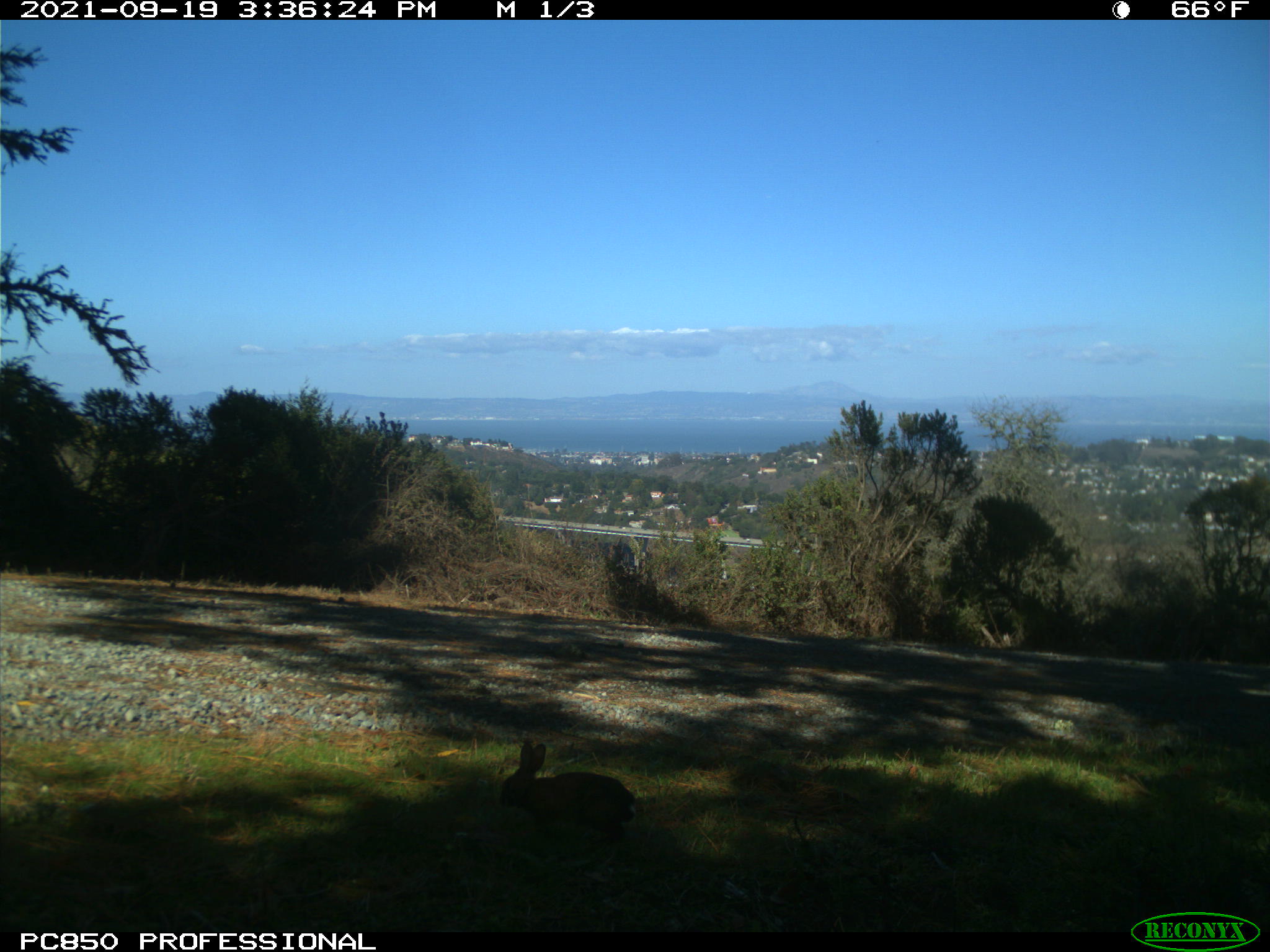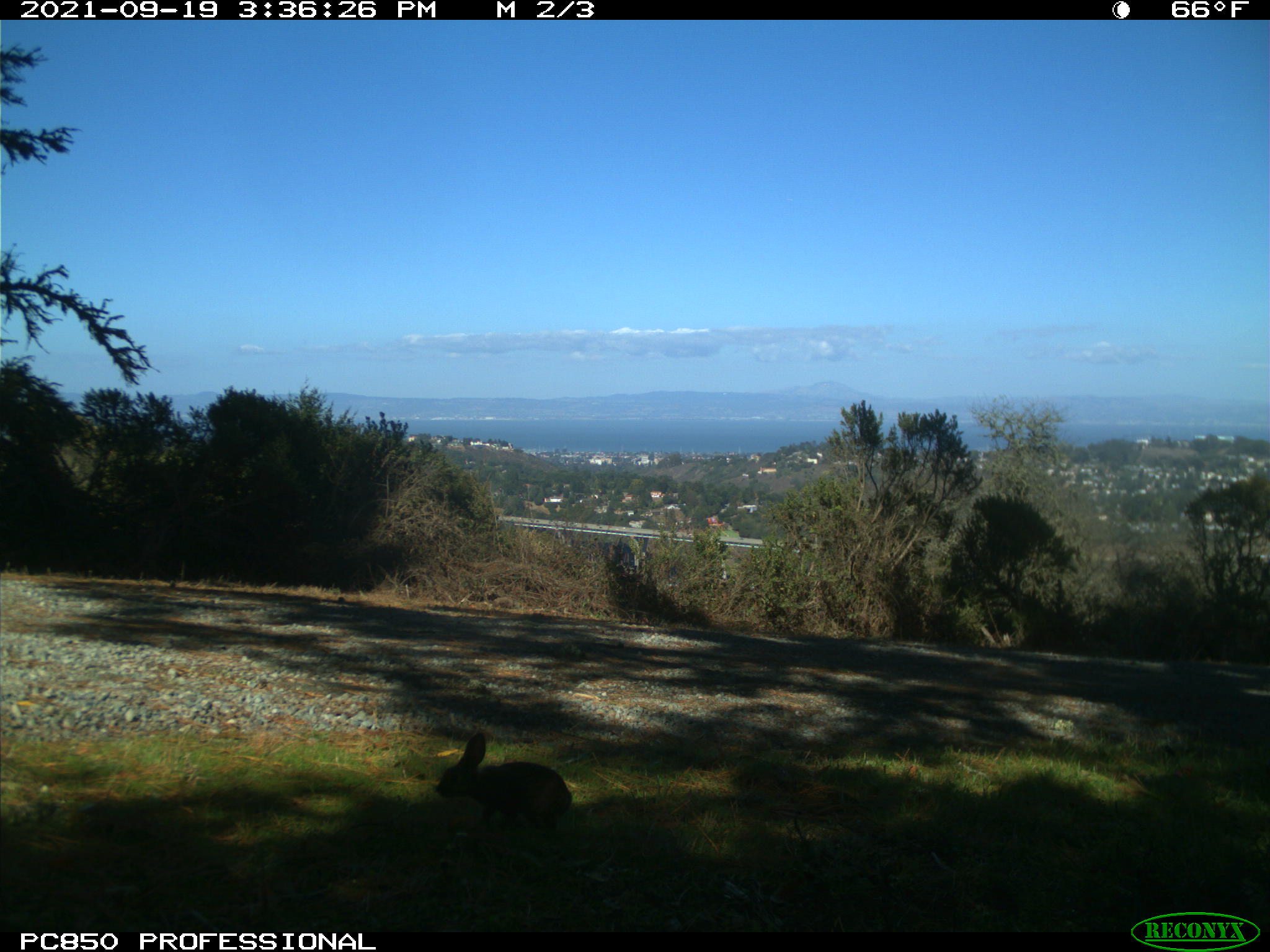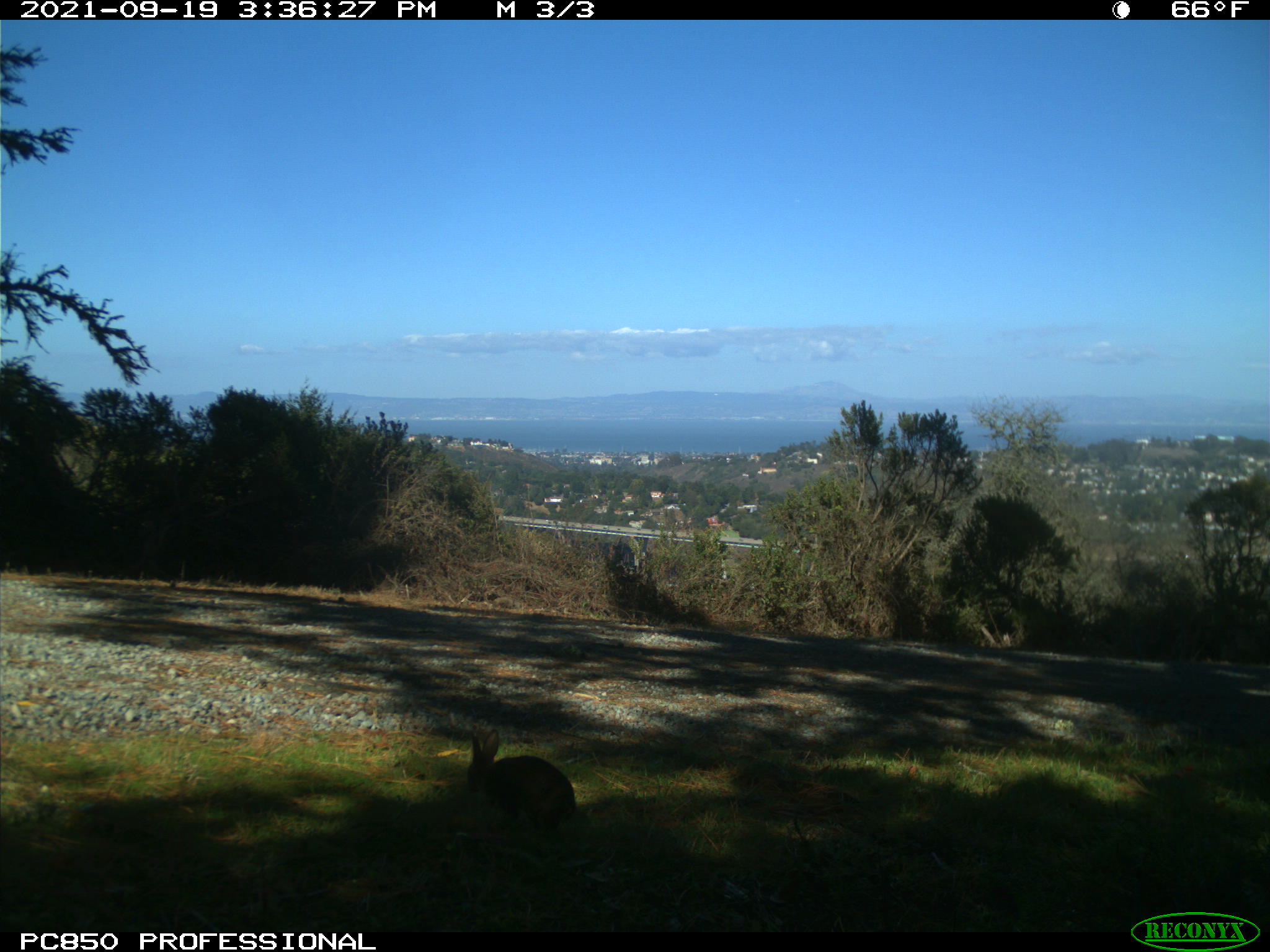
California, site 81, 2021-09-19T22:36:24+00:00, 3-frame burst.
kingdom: Animalia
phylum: Chordata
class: Mammalia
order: Lagomorpha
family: Leporidae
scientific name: Leporidae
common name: rabbit